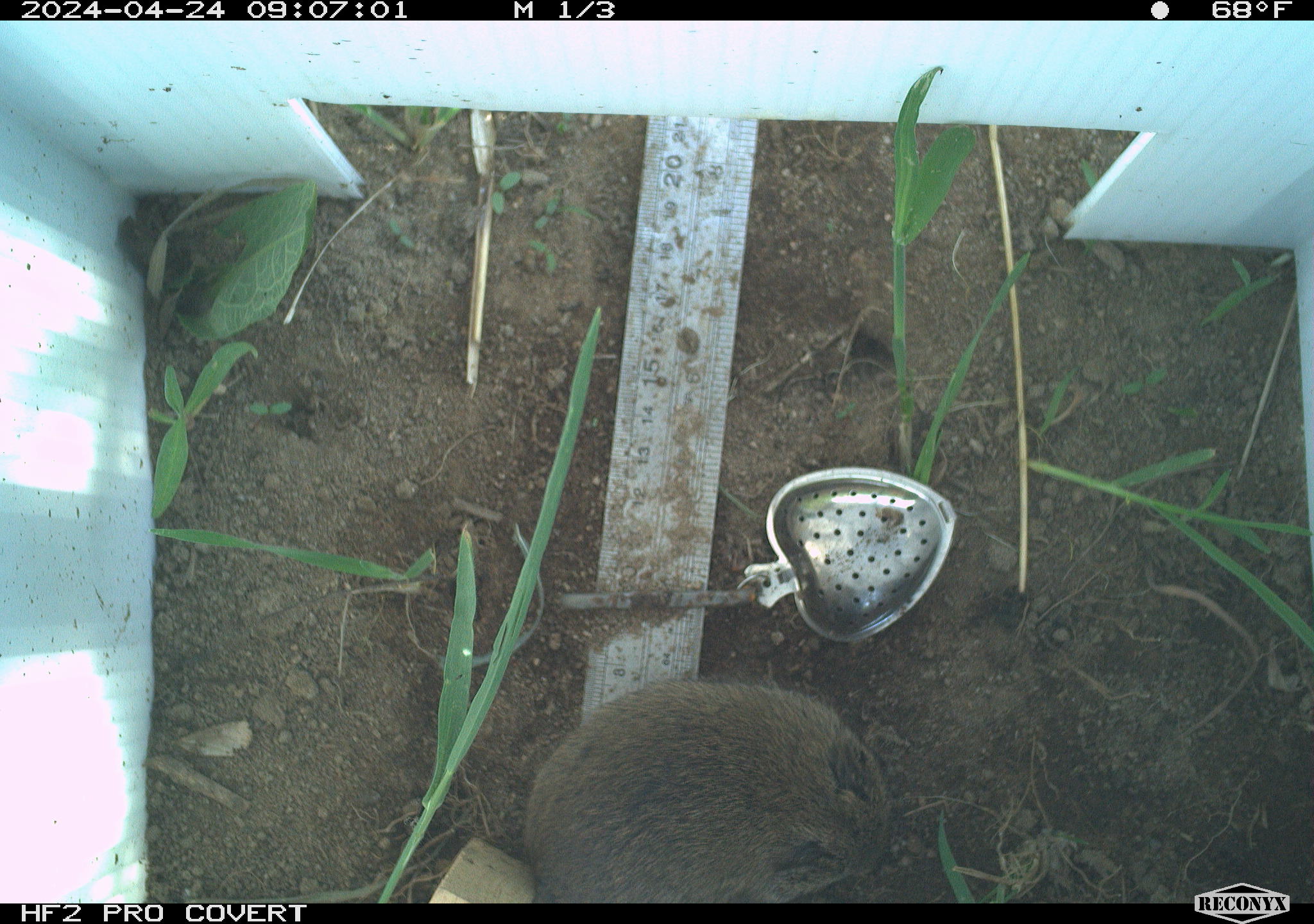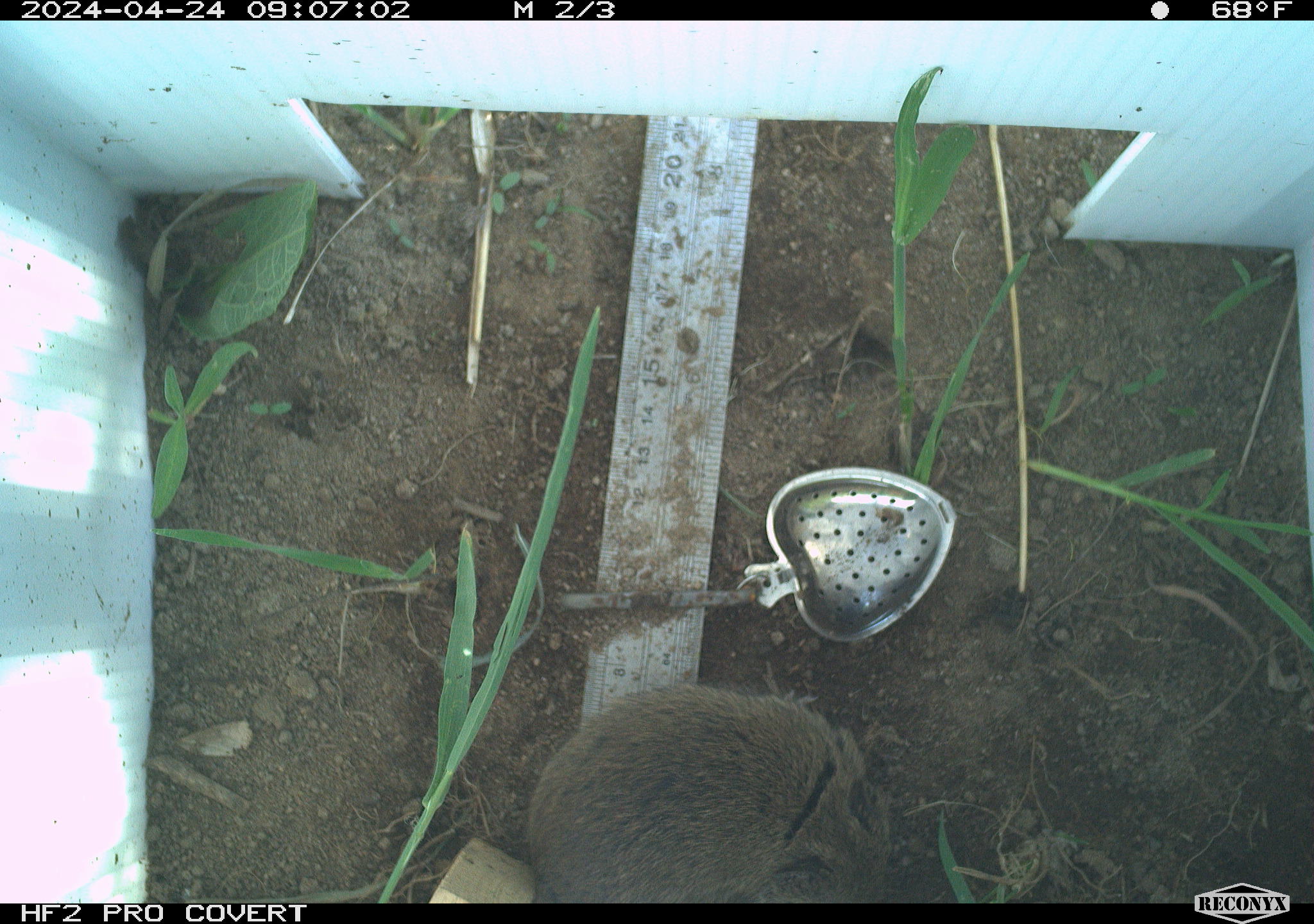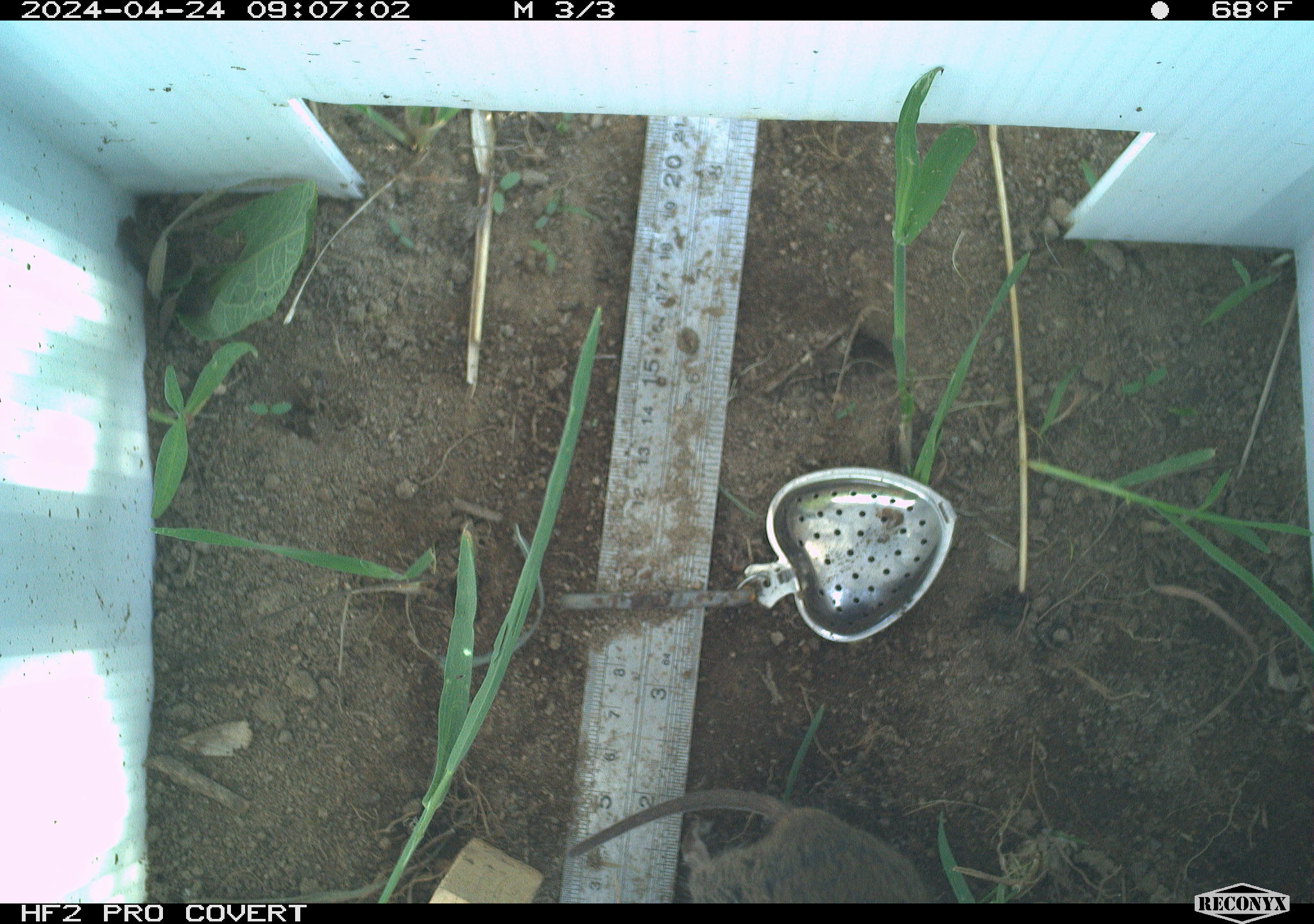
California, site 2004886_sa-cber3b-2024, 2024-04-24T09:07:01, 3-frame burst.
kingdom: Animalia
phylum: Chordata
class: Mammalia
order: Rodentia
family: Cricetidae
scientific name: Arvicolinae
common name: voles, lemmings, and muskrats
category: arvicolinae subfamily